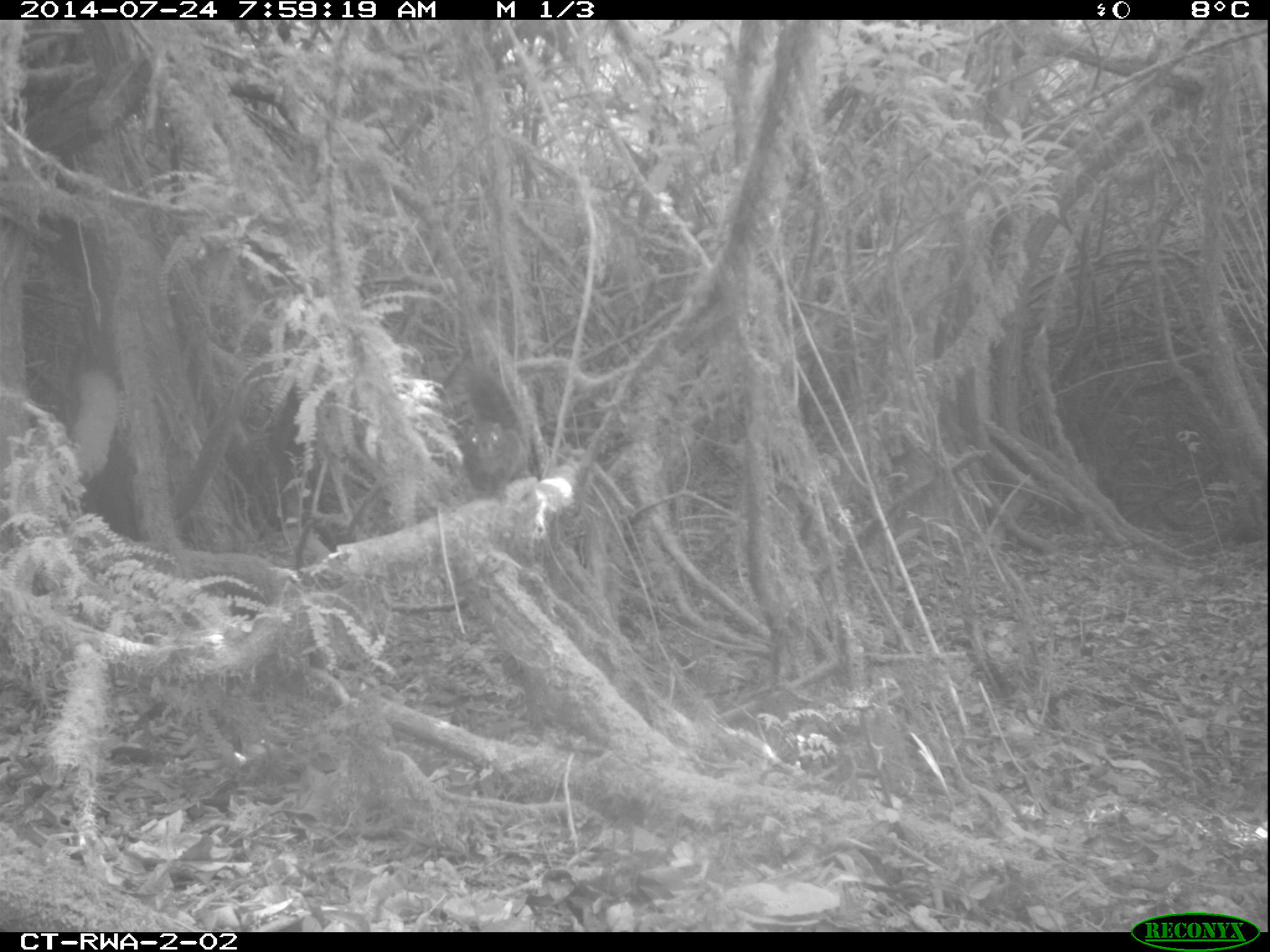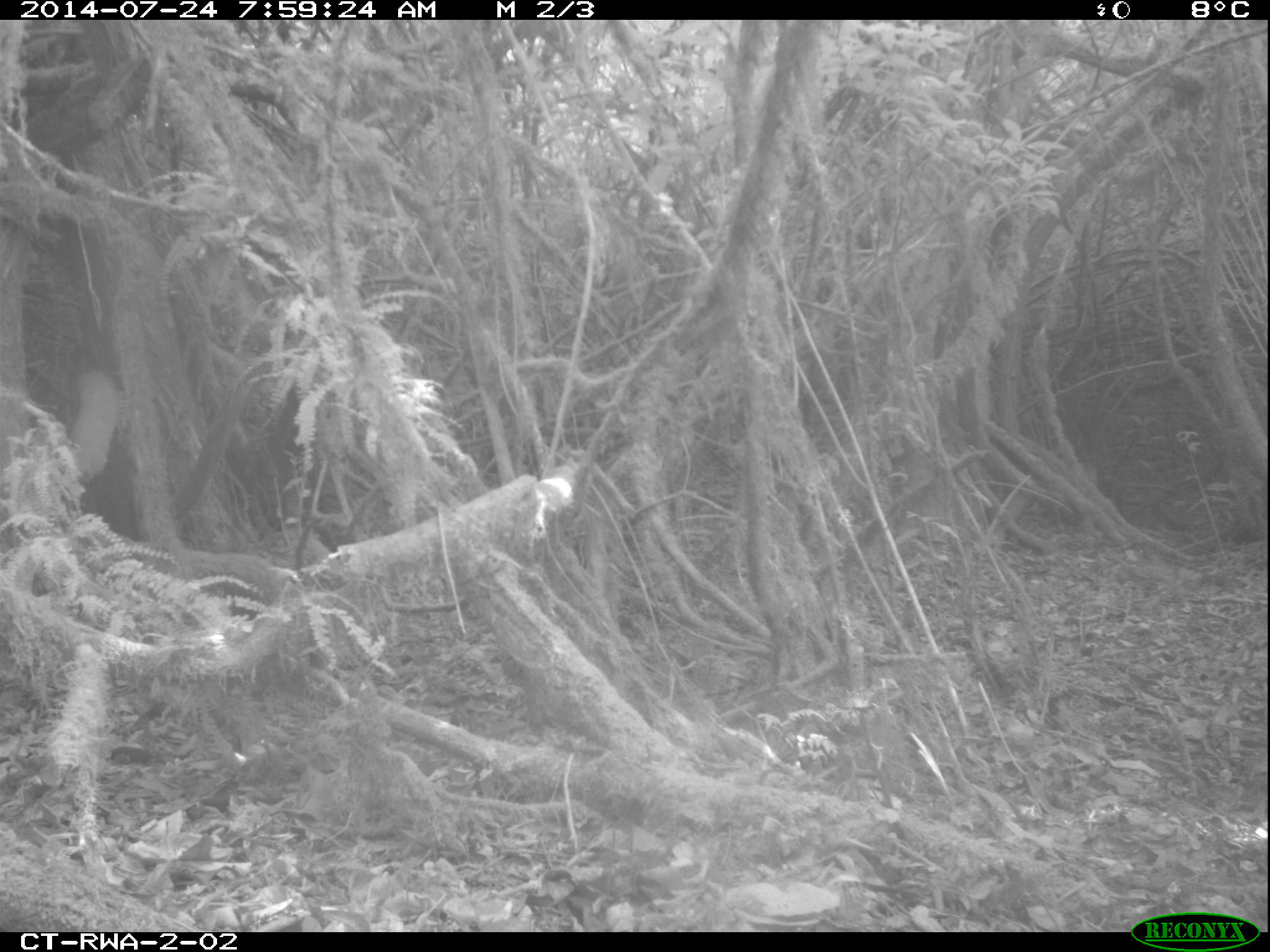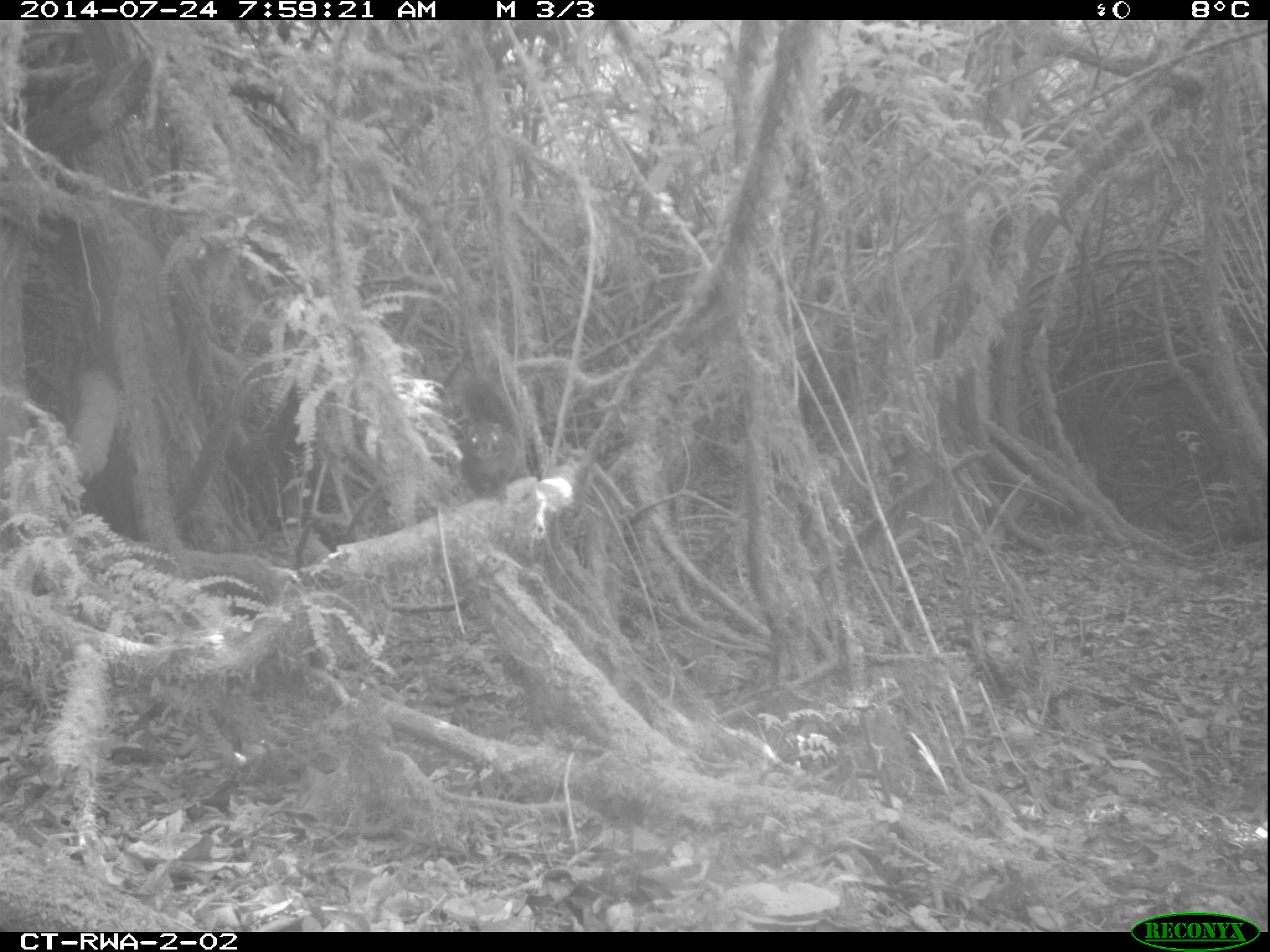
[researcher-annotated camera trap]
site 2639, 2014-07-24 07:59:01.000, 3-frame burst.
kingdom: Animalia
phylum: Chordata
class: Mammalia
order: Rodentia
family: Sciuridae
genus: Funisciurus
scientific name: Funisciurus carruthersi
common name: carruther's mountain squirrel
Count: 1.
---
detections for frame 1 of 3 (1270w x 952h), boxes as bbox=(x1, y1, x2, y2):
funisciurus carruthersi: bbox=(455, 359, 531, 507)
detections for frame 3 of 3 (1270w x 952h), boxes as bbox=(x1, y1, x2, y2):
funisciurus carruthersi: bbox=(455, 373, 524, 505)